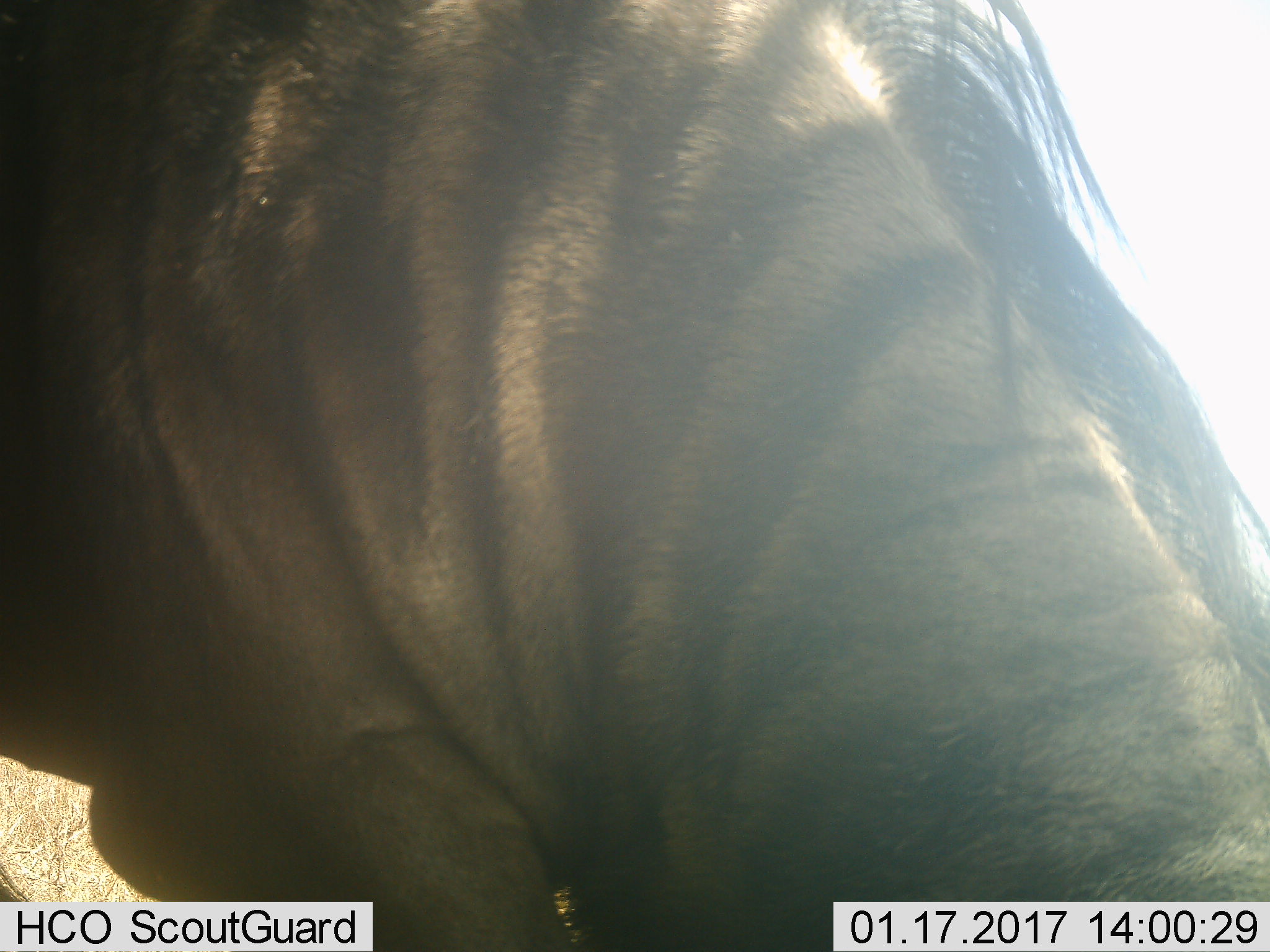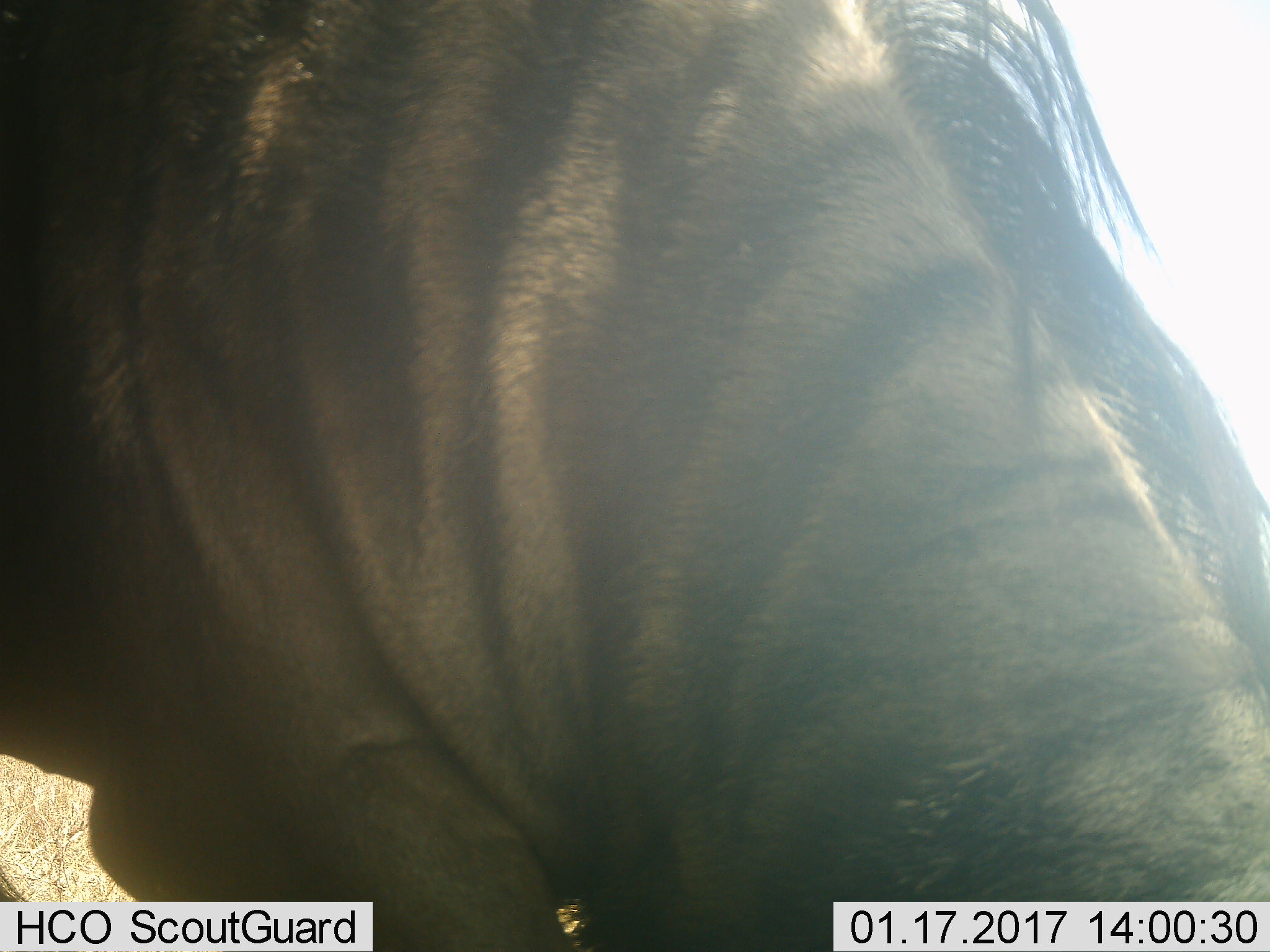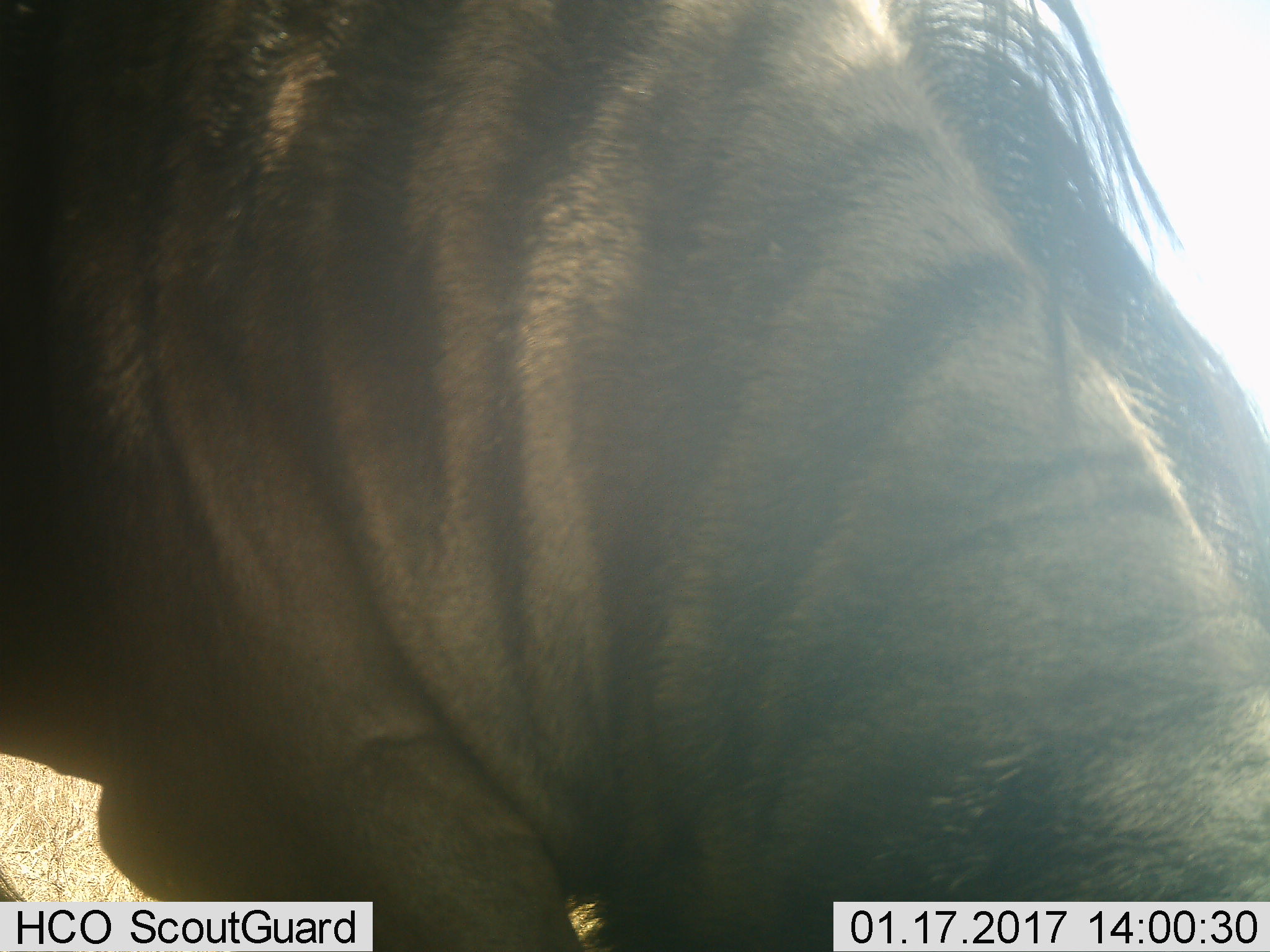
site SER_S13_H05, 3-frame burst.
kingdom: Animalia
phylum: Chordata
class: Mammalia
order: Artiodactyla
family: Bovidae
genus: Connochaetes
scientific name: Connochaetes taurinus taurinus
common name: blue wildebeest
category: wildebeestblue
Wildebeestblue (blue wildebeest) (Connochaetes taurinus taurinus), count 1. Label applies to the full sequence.